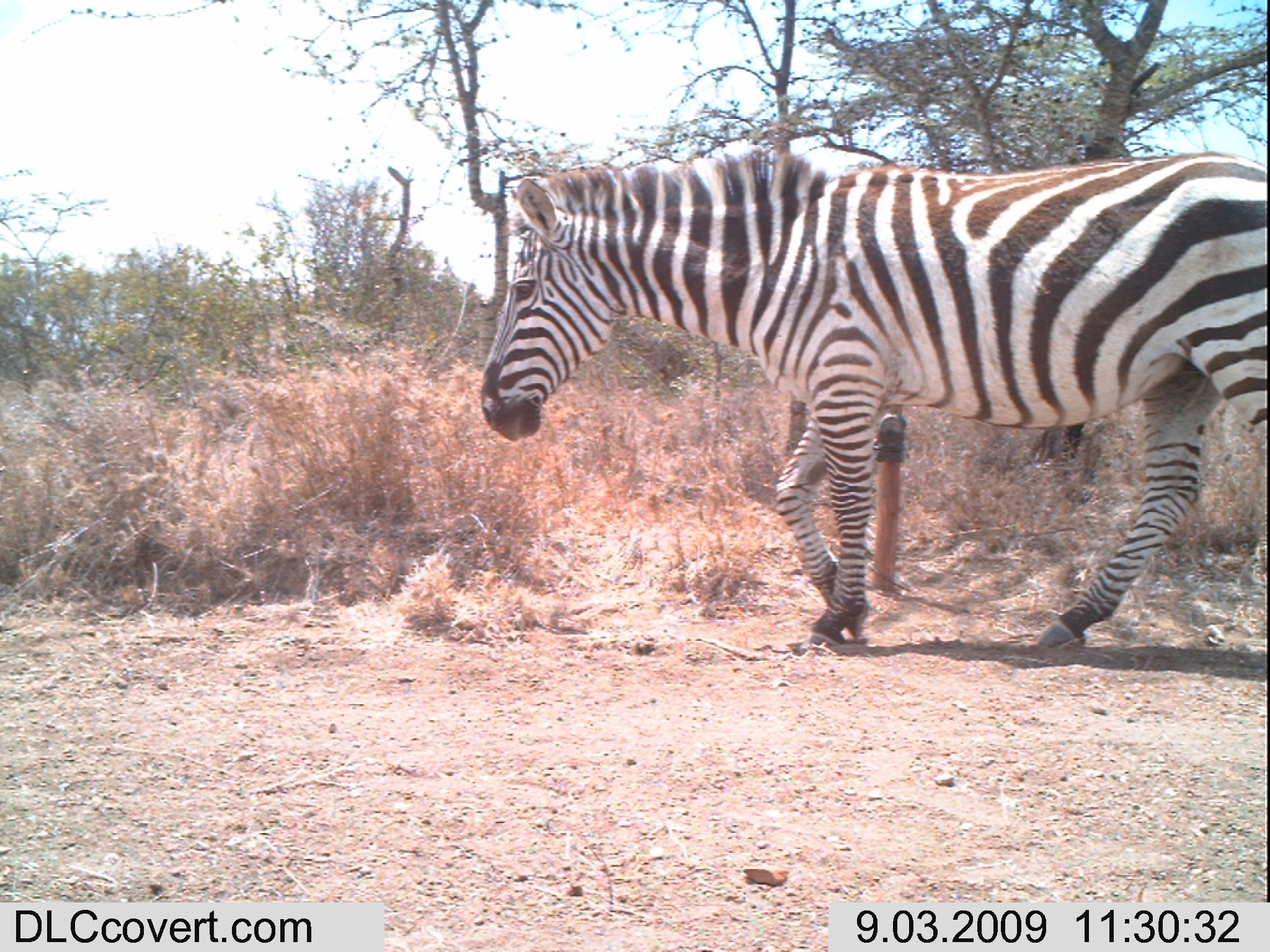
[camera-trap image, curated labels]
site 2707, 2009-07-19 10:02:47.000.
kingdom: Animalia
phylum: Chordata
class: Mammalia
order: Artiodactyla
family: Bovidae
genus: Bos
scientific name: Bos taurus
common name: domestic cattle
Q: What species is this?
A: Bos taurus (domestic cattle).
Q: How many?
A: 2.